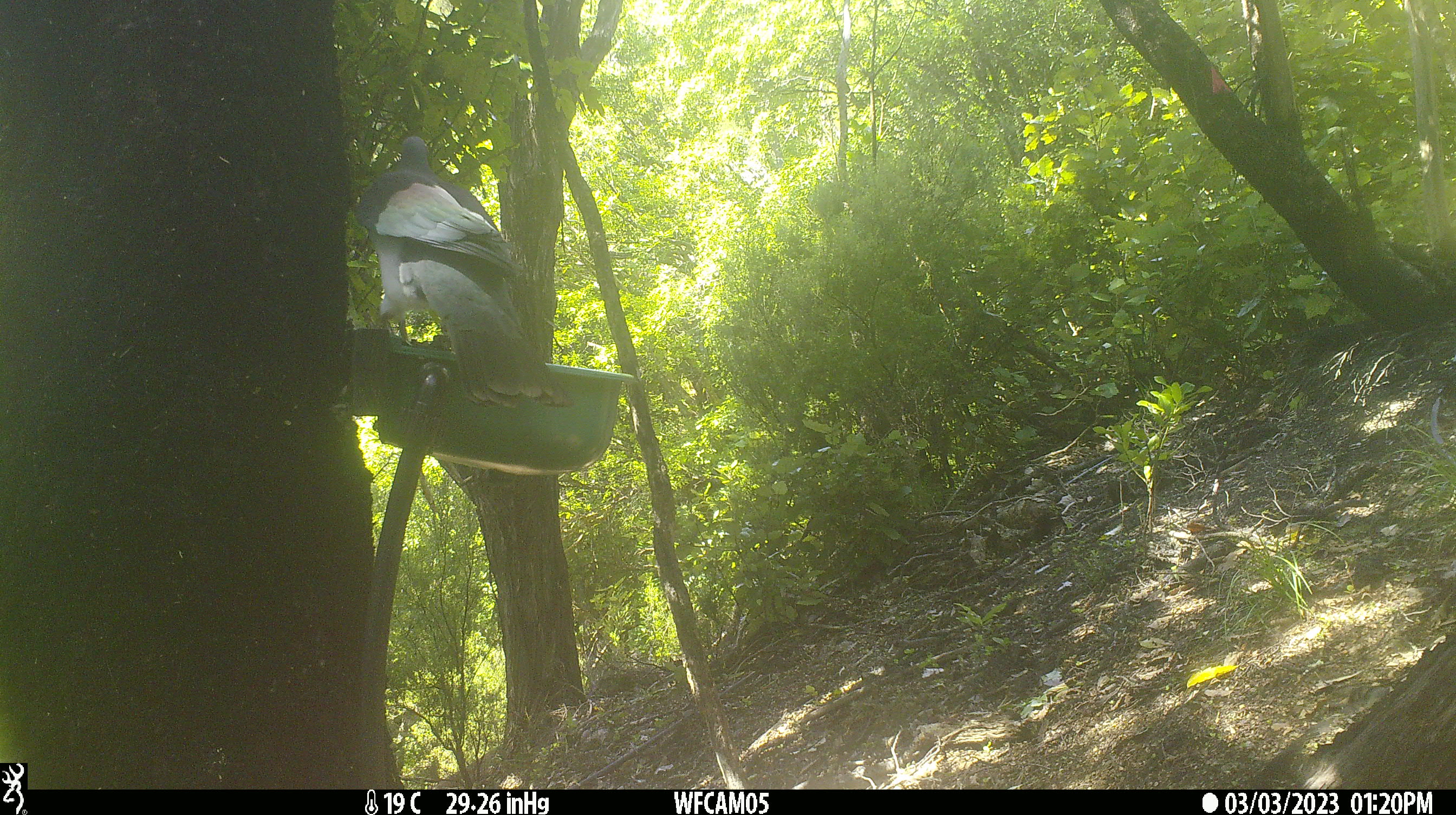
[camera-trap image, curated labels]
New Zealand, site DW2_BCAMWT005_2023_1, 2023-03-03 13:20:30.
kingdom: Animalia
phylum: Chordata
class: Aves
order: Columbiformes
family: Columbidae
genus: Hemiphaga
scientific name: Hemiphaga novaeseelandiae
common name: new zealand pigeon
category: kereru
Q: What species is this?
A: Kereru (new zealand pigeon) (Hemiphaga novaeseelandiae).